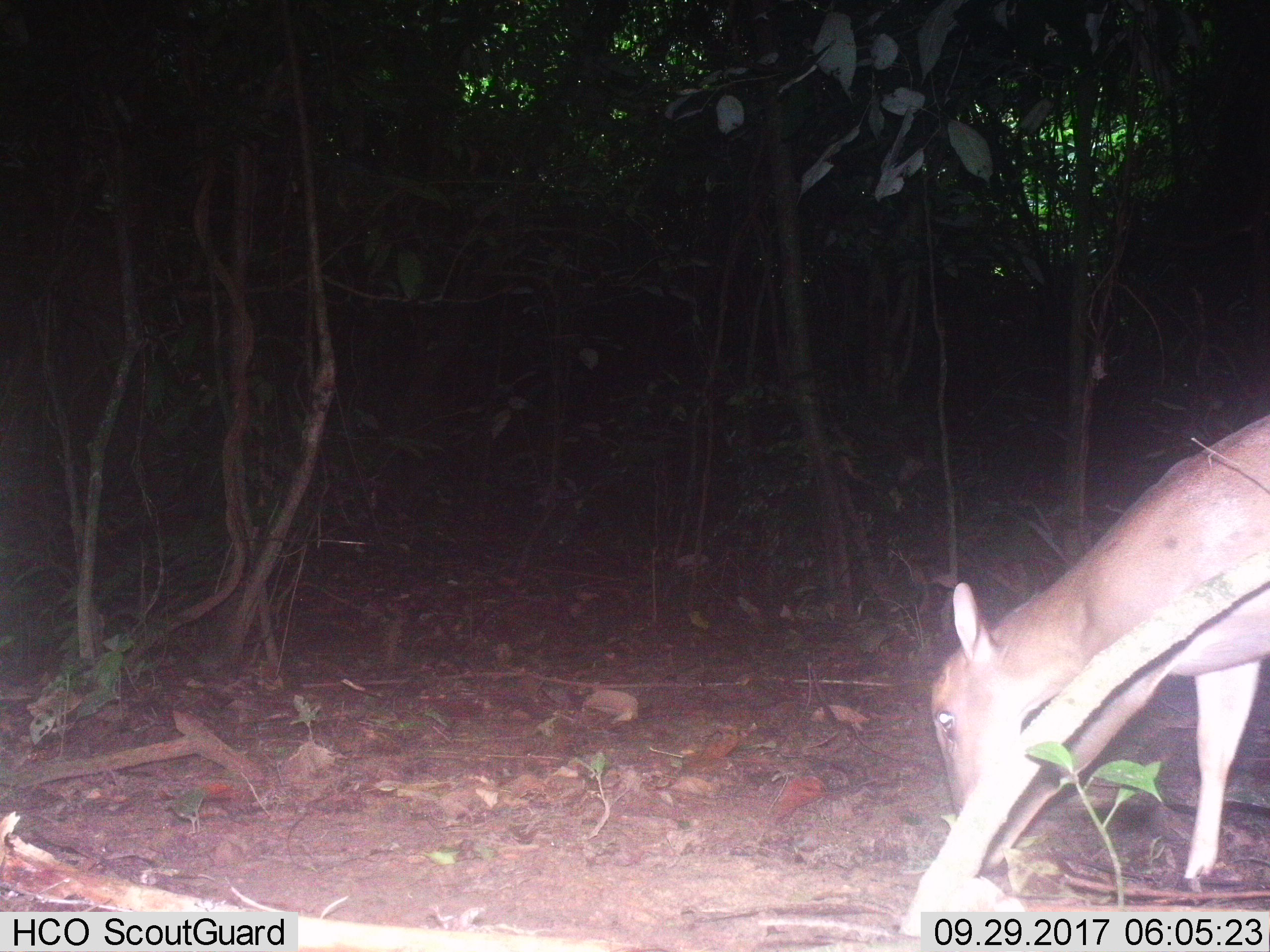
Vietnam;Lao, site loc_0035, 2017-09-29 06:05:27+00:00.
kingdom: Animalia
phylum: Chordata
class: Mammalia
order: Artiodactyla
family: Cervidae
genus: Muntiacus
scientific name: Muntiacus vuquangensis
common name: large-antlered muntjac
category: large antlered muntjac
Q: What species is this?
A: Large antlered muntjac (large-antlered muntjac) (Muntiacus vuquangensis).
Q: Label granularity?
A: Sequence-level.